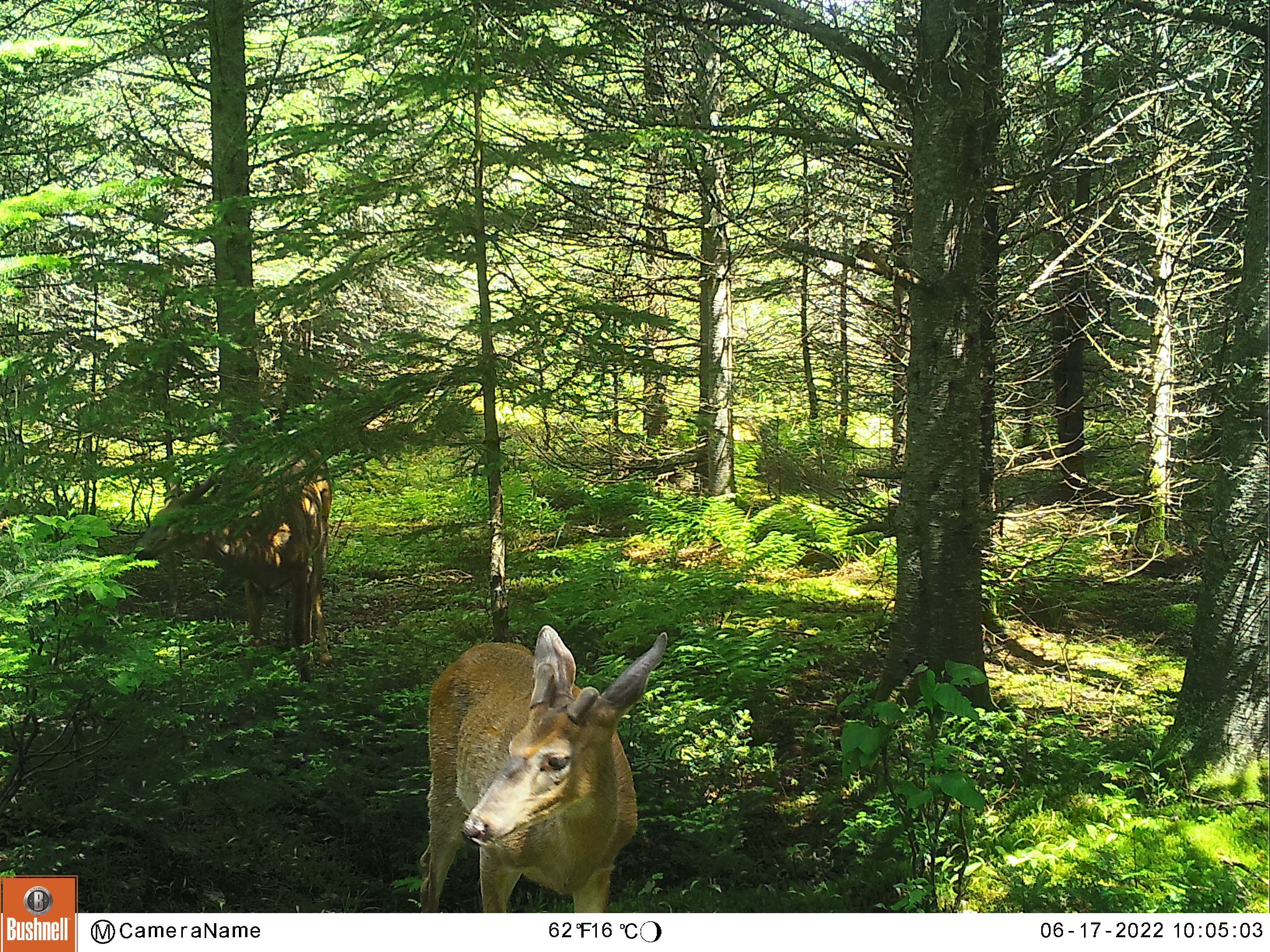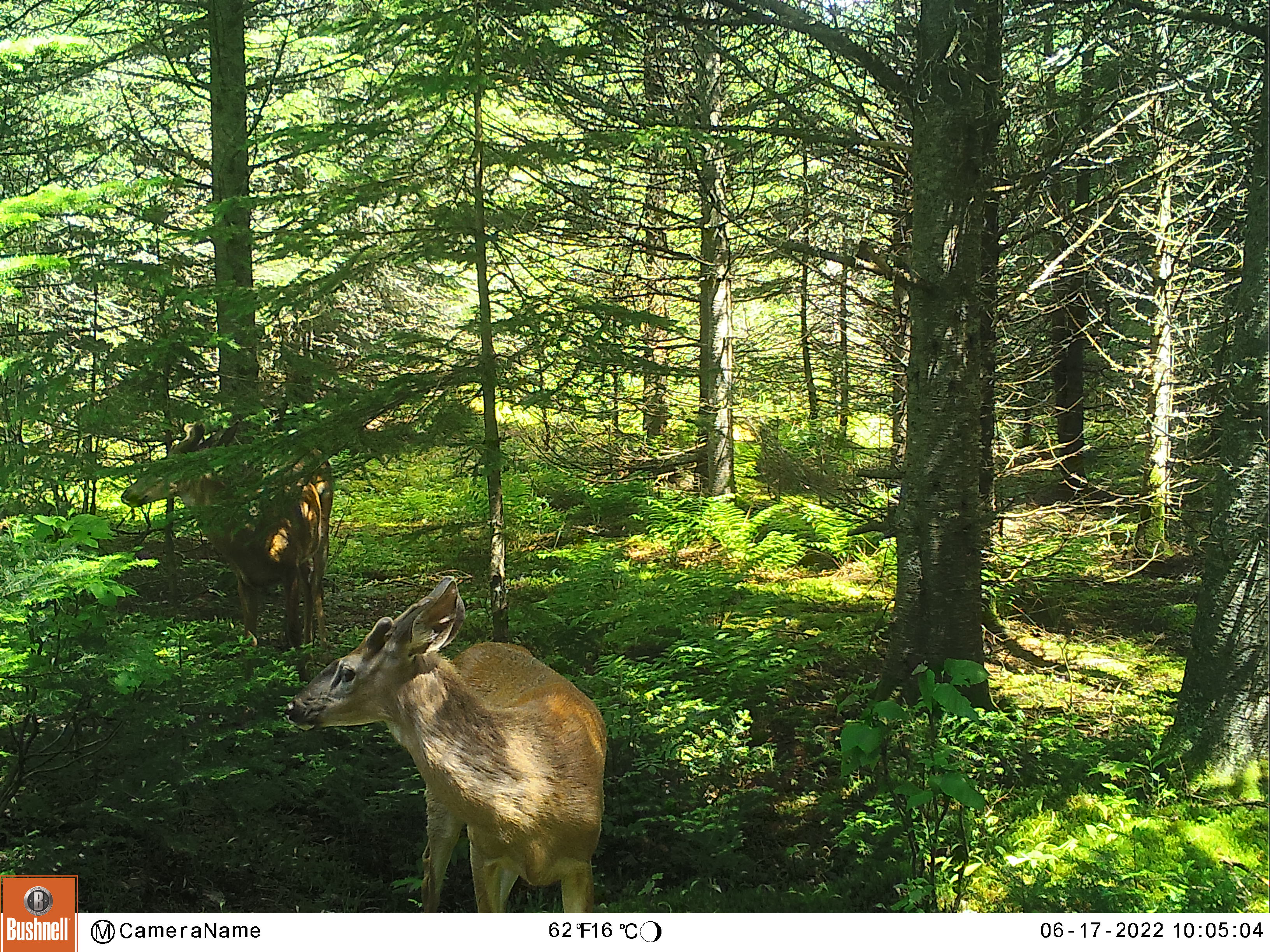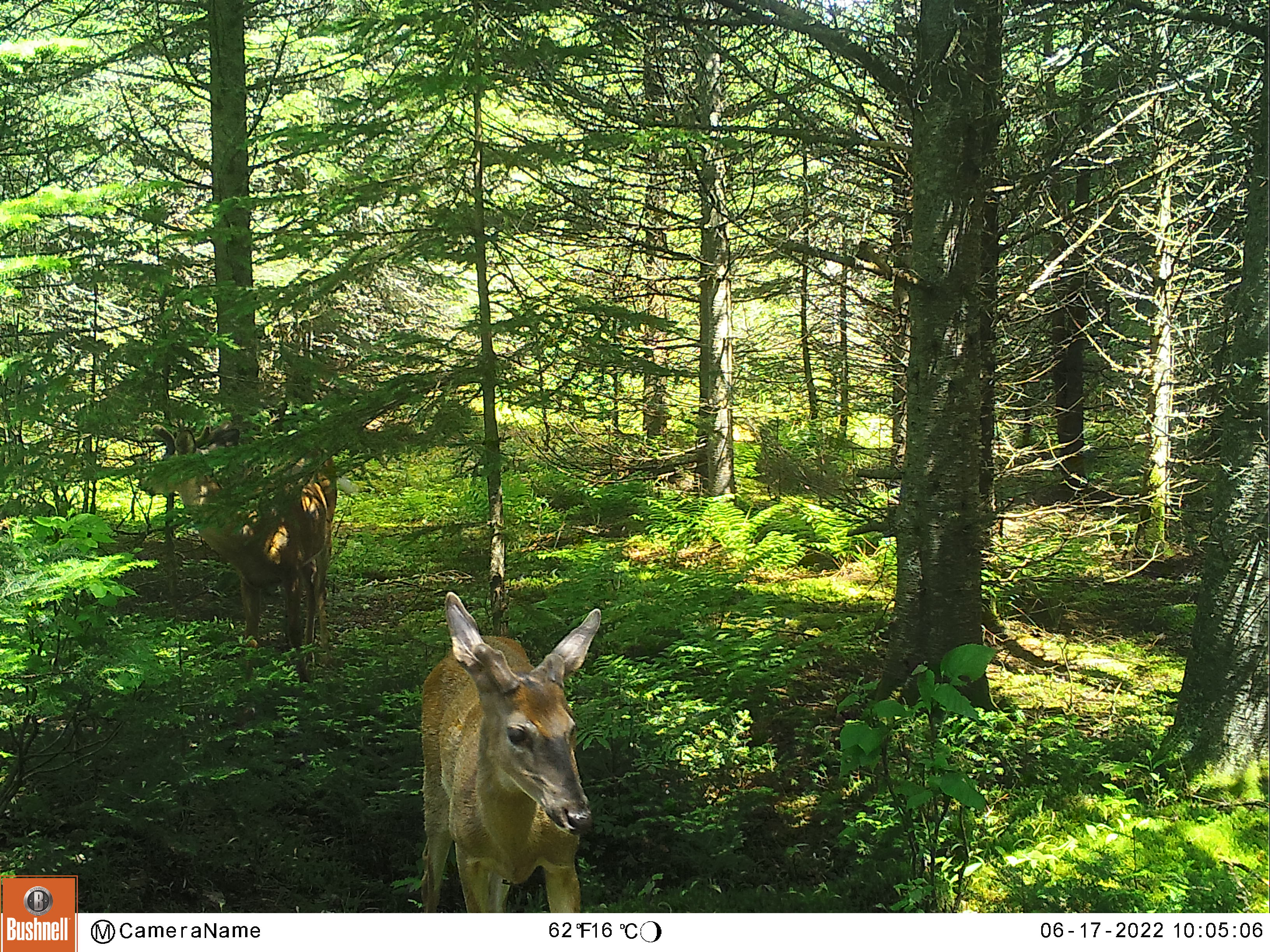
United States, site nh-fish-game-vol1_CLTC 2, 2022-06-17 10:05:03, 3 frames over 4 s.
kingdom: Animalia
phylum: Chordata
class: Mammalia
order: Artiodactyla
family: Cervidae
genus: Odocoileus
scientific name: Odocoileus virginianus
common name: white-tailed deer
White-tailed deer (Odocoileus virginianus).